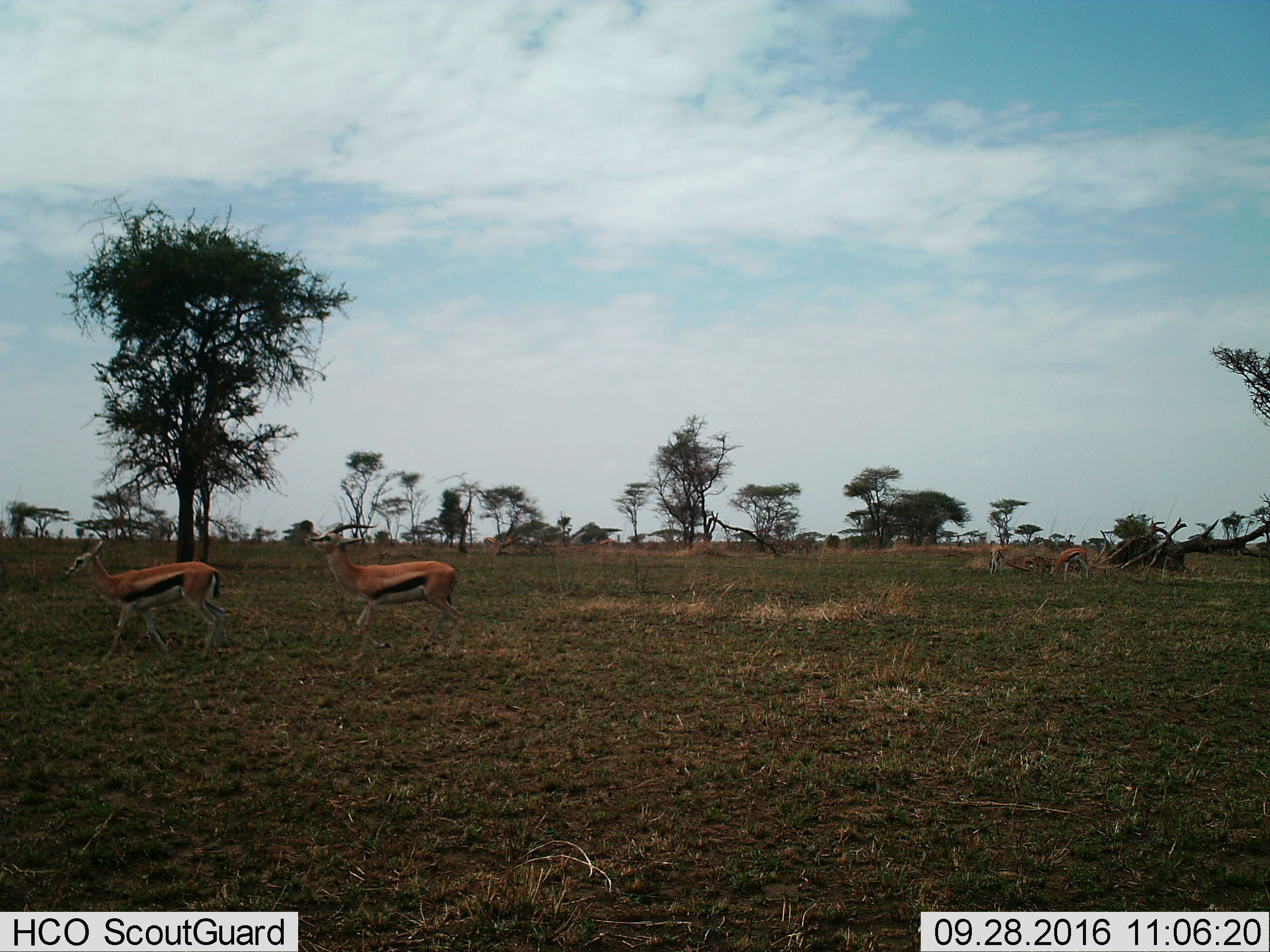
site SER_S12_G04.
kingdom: Animalia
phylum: Chordata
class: Mammalia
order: Artiodactyla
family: Bovidae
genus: Eudorcas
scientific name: Eudorcas thomsonii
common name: thomson's gazelle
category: gazellethomsons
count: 4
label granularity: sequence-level